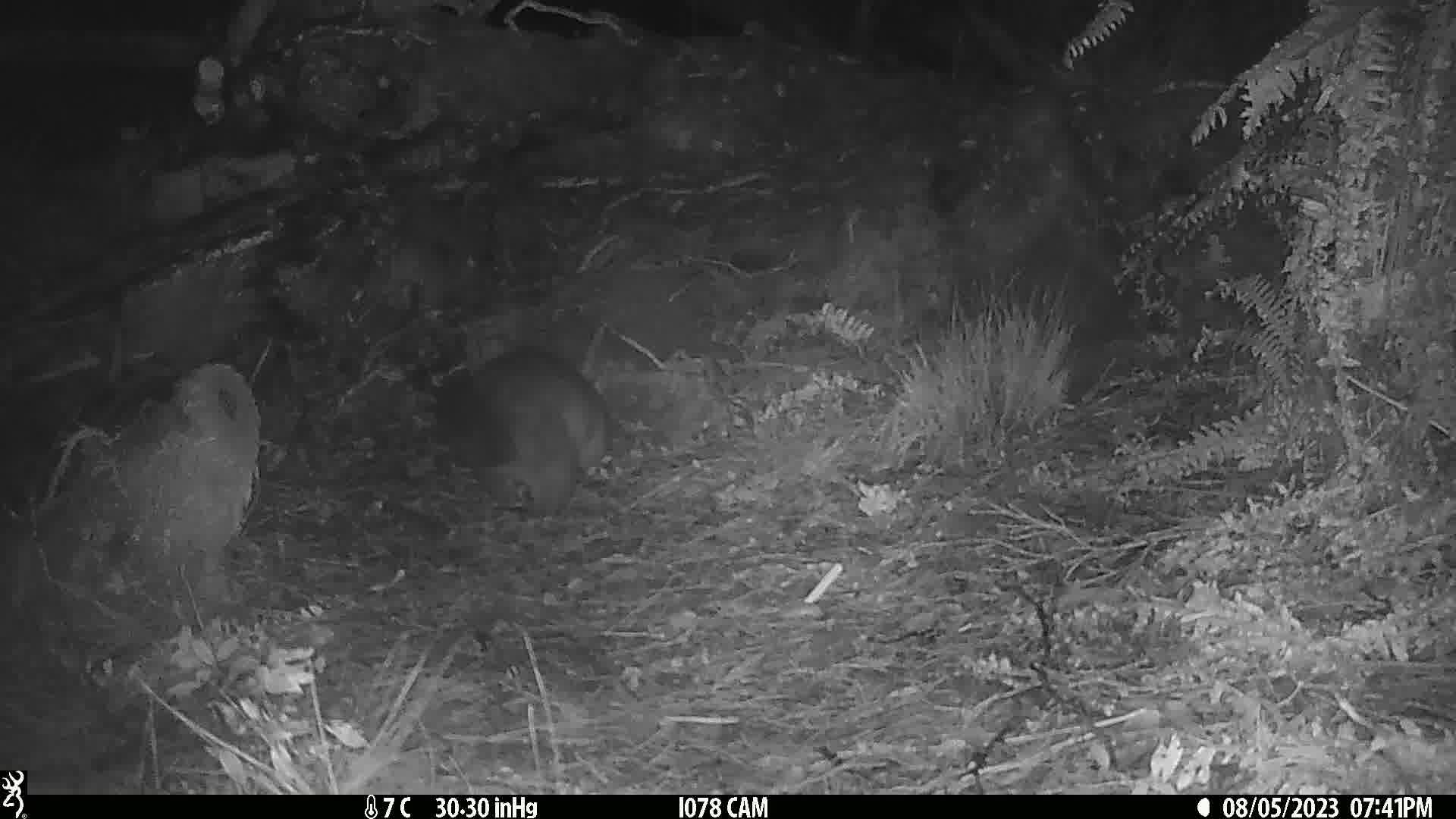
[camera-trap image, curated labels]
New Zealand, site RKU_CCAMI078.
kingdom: Animalia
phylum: Chordata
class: Mammalia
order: Diprotodontia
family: Phalangeridae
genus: Trichosurus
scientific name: Trichosurus vulpecula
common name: common brushtail possum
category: possum